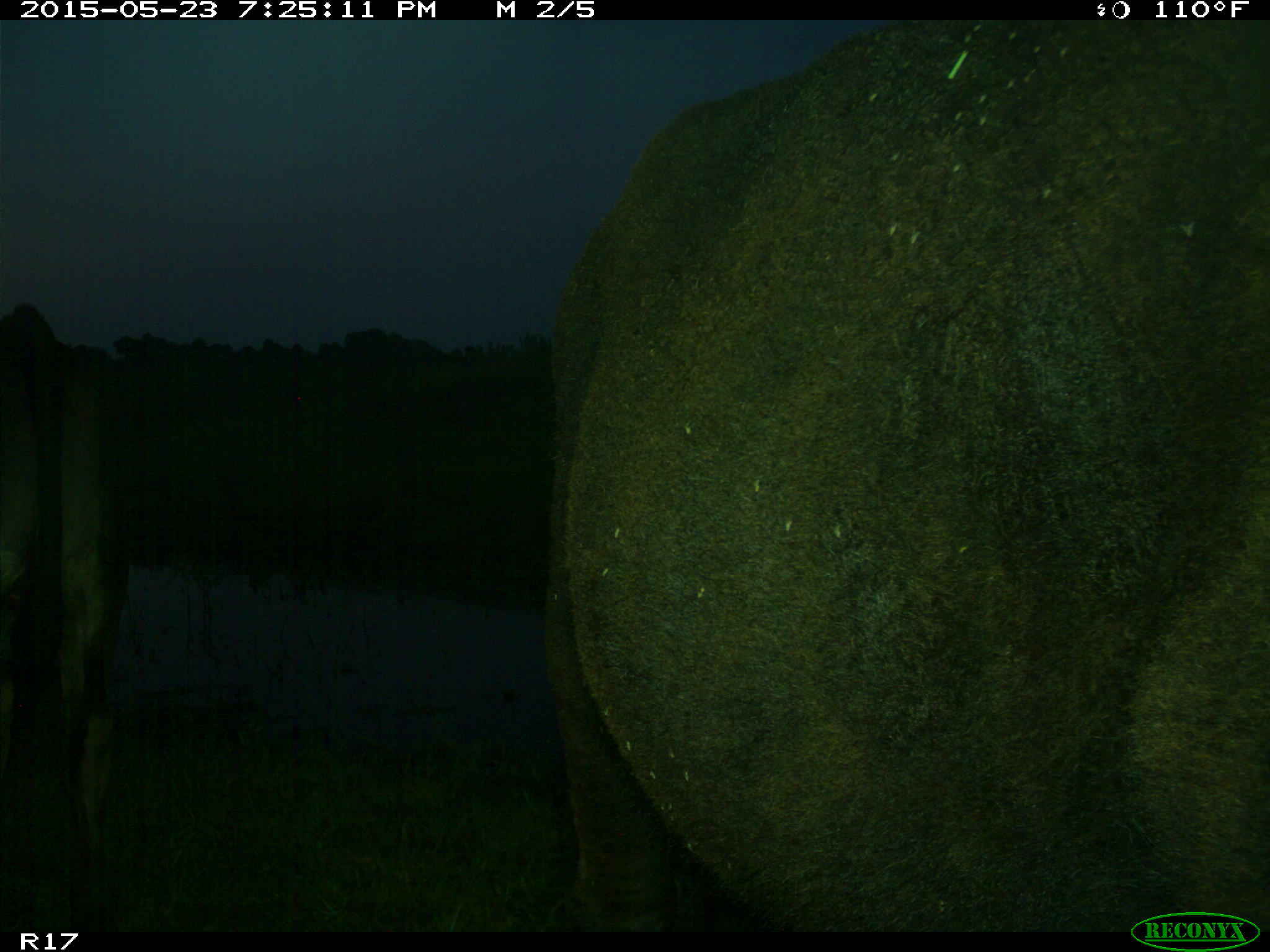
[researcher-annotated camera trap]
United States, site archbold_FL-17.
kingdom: Animalia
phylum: Chordata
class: Mammalia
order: Artiodactyla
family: Bovidae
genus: Bos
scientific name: Bos taurus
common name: domestic cow